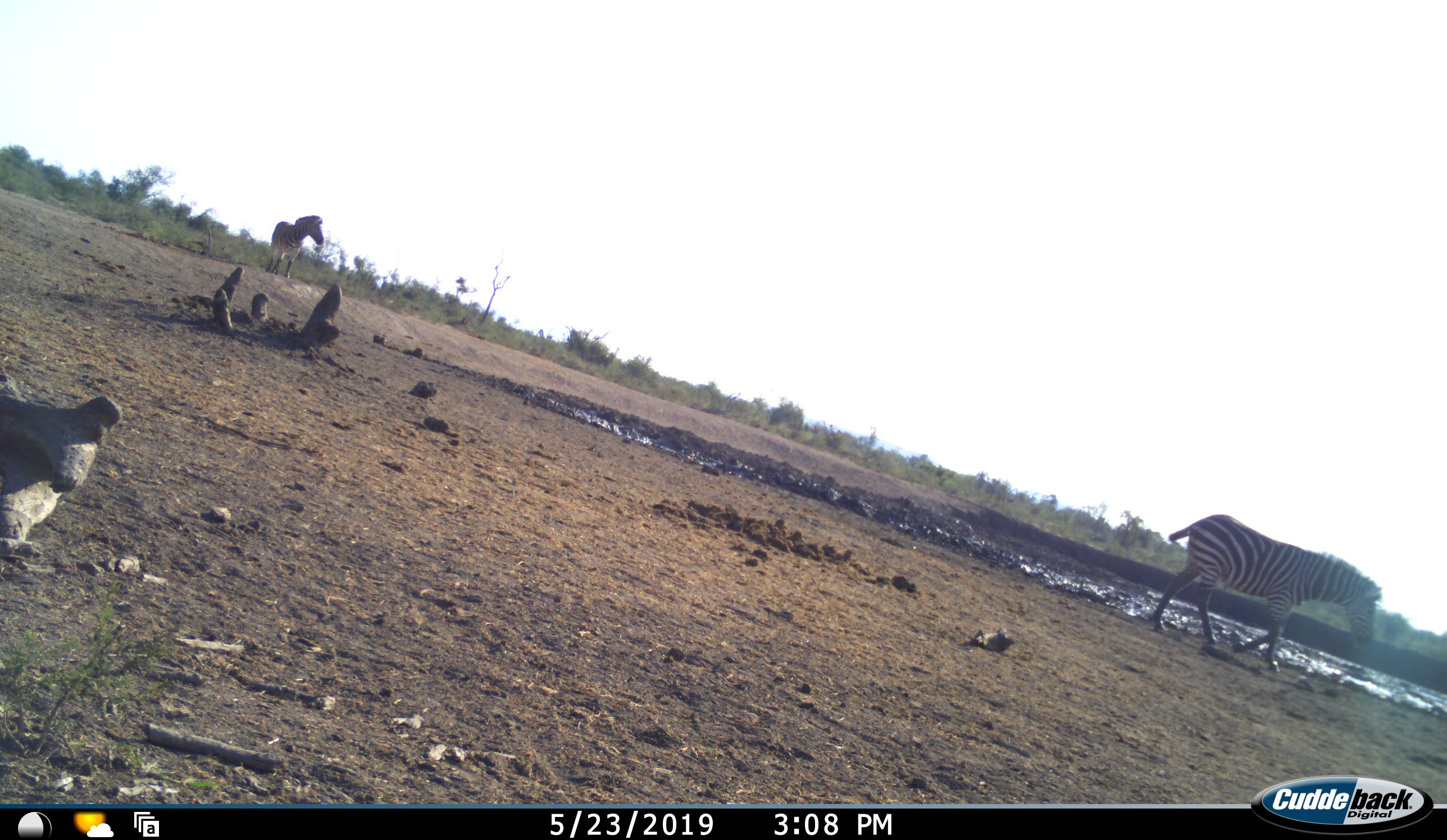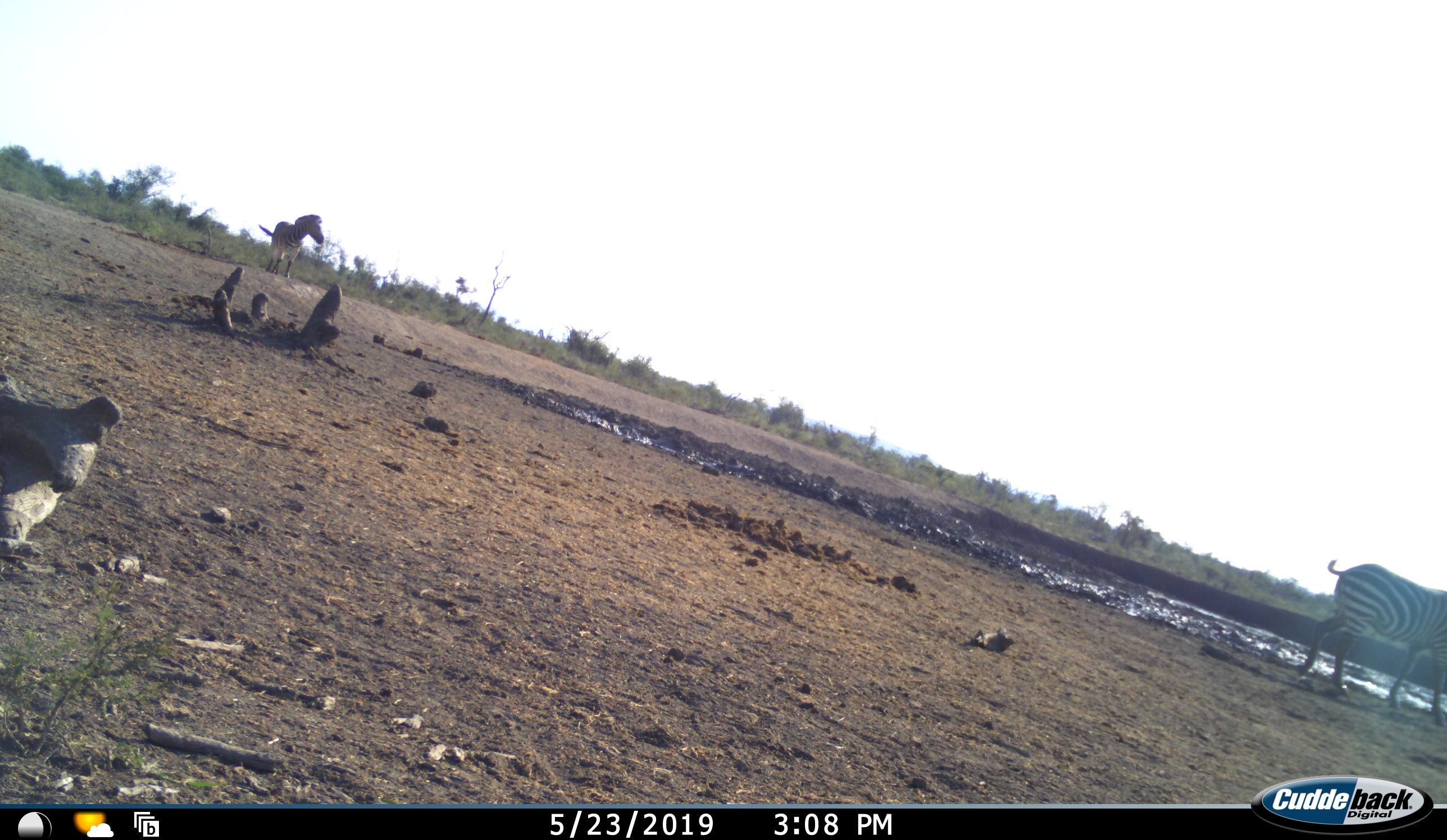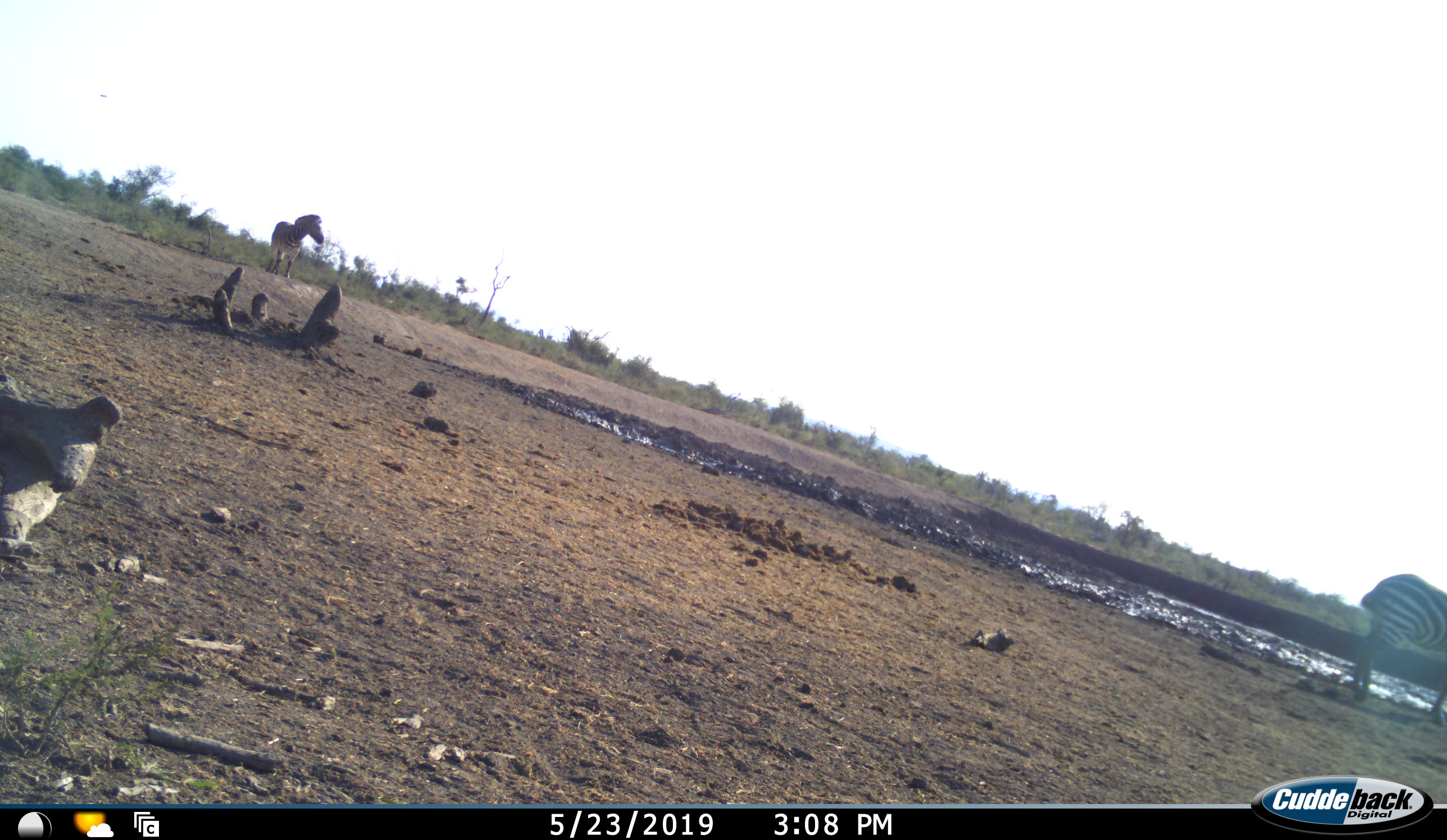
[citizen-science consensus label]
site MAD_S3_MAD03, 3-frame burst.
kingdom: Animalia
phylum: Chordata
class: Mammalia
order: Perissodactyla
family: Equidae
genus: Equus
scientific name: Equus quagga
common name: plains zebra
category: zebraplains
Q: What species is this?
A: Zebraplains (plains zebra) (Equus quagga).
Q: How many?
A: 2.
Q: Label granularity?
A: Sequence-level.